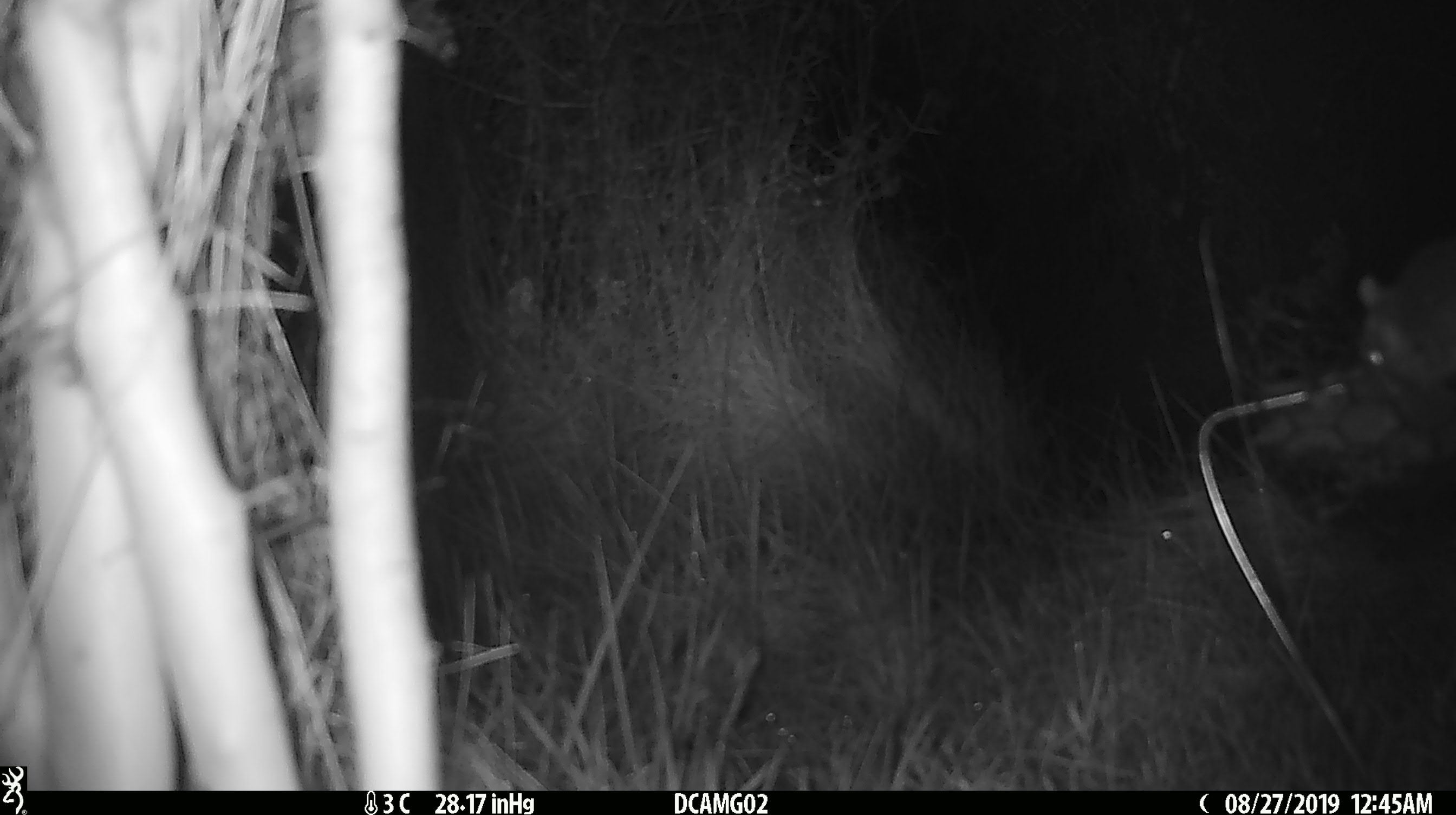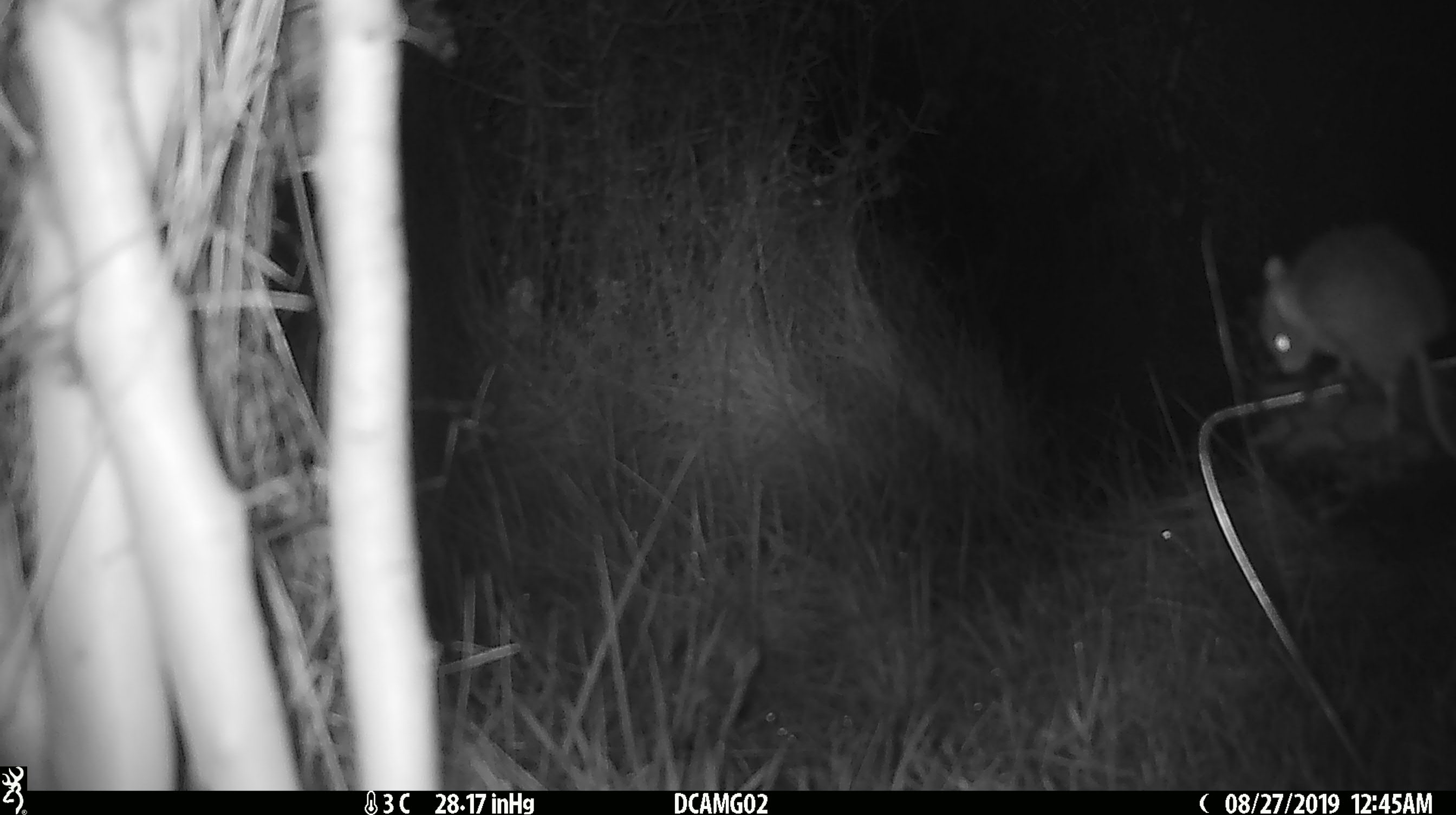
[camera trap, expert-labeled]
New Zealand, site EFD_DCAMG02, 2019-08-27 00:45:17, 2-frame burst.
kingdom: Animalia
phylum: Chordata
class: Mammalia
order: Rodentia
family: Muridae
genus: Mus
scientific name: Mus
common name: mouse